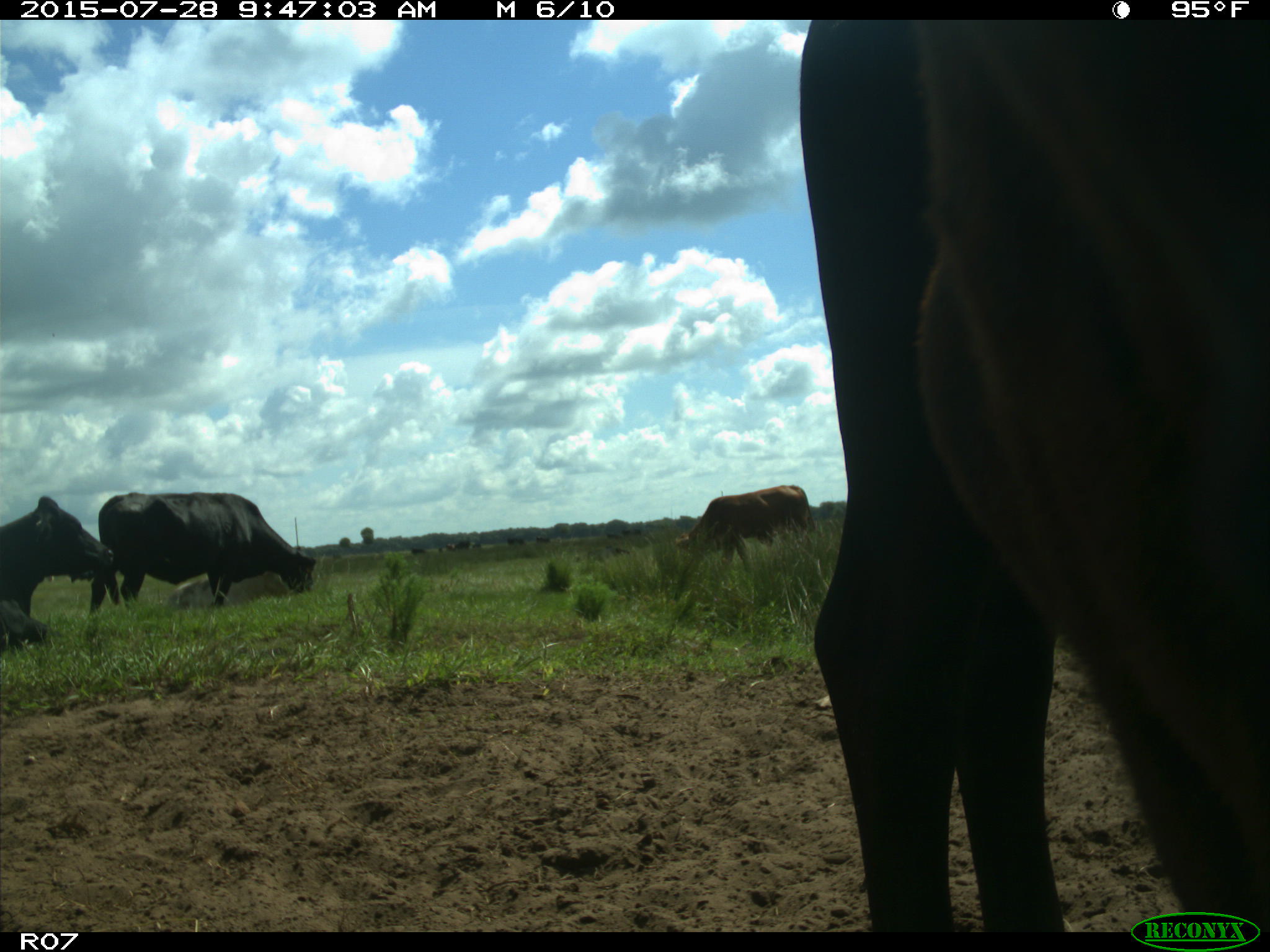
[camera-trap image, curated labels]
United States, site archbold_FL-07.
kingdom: Animalia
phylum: Chordata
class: Mammalia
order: Artiodactyla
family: Bovidae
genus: Bos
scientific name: Bos taurus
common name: domestic cow